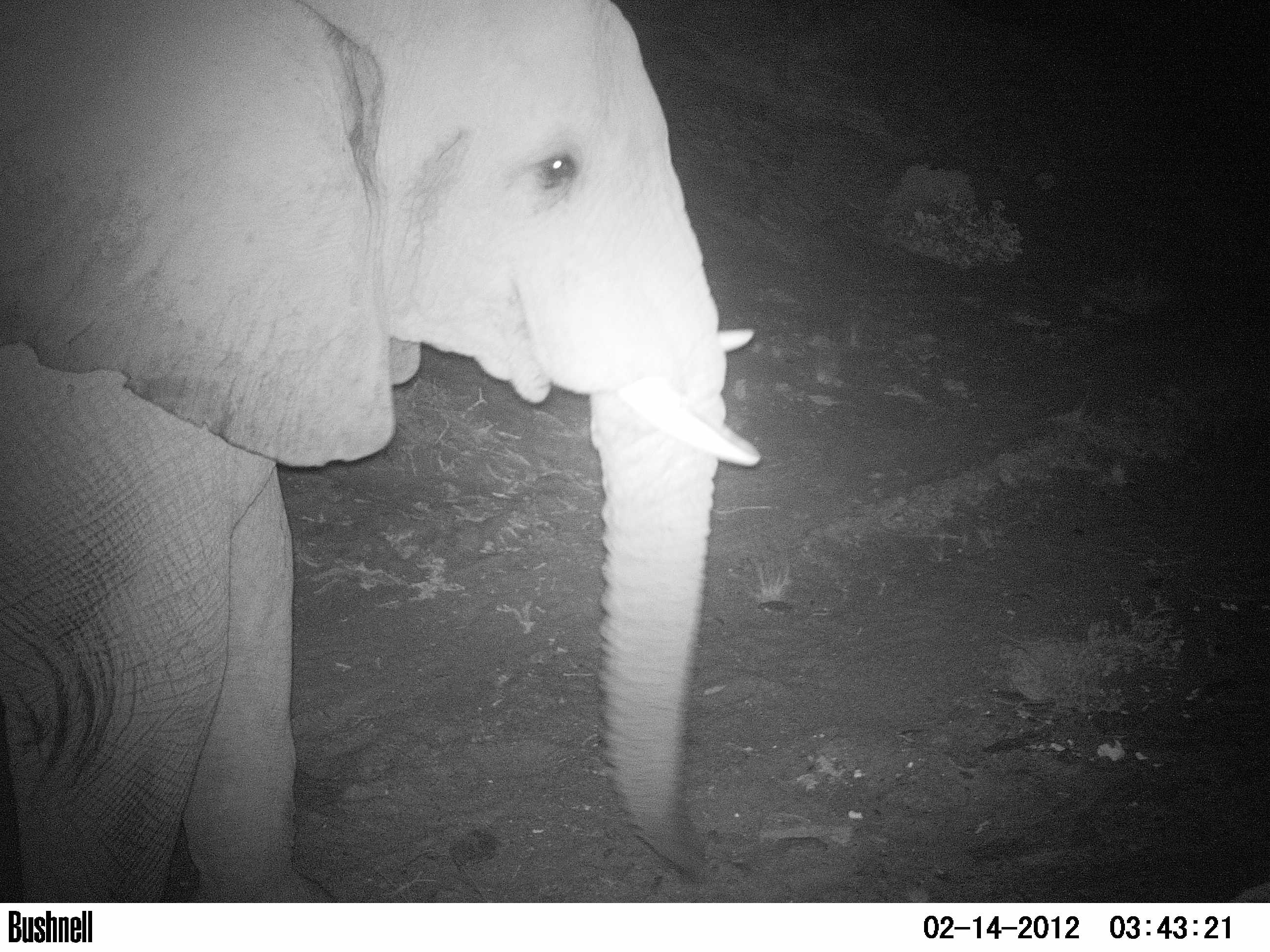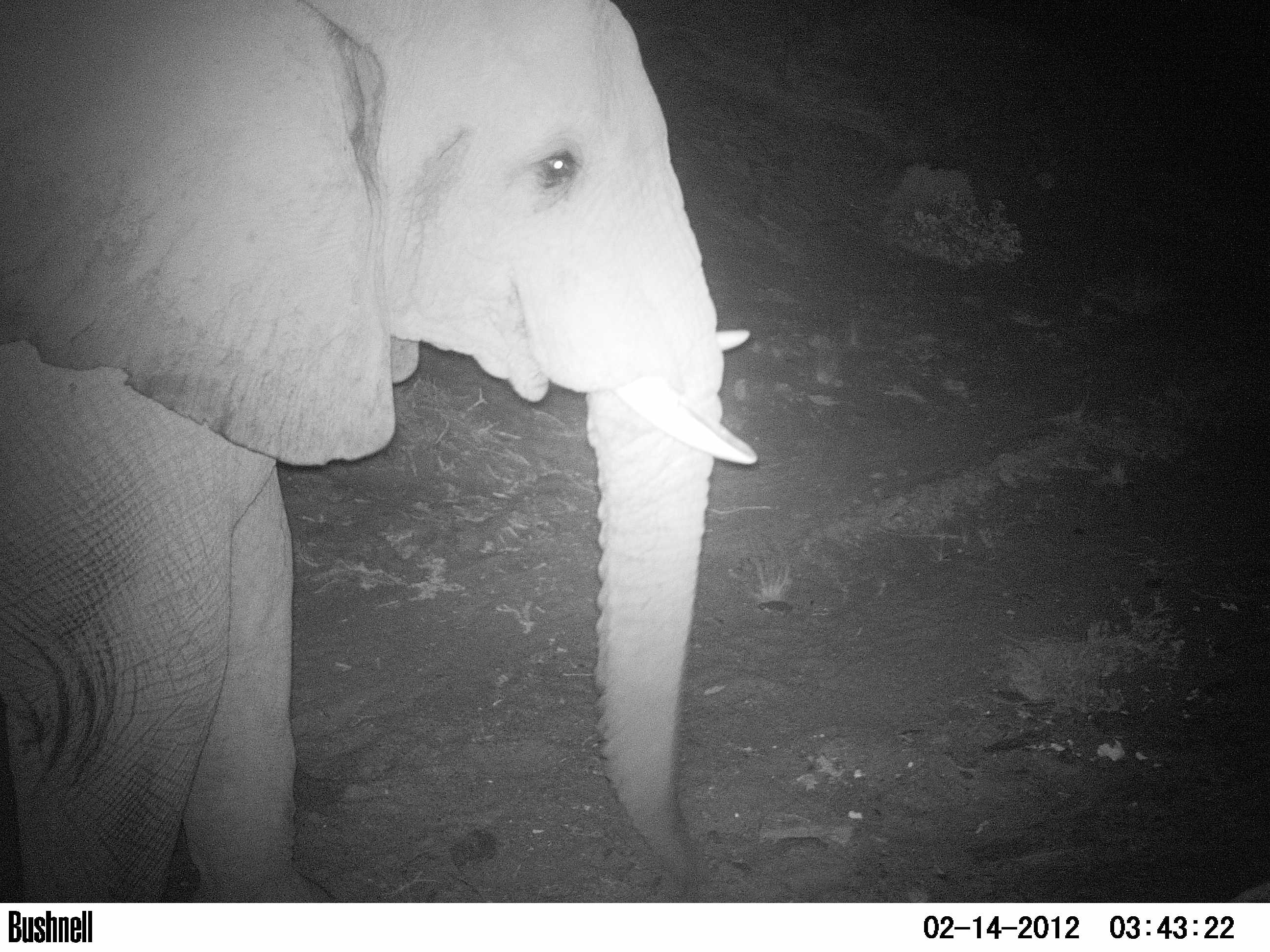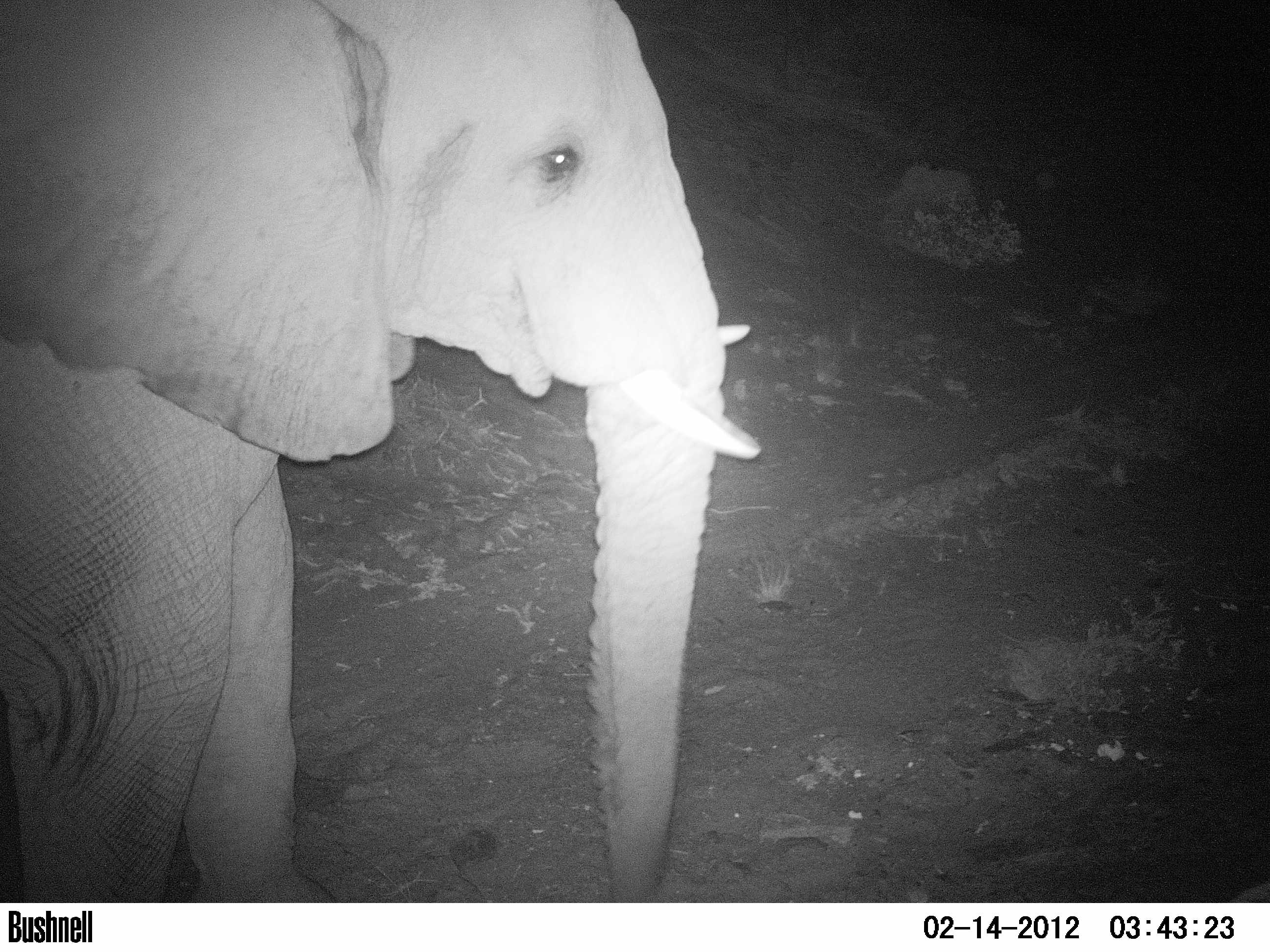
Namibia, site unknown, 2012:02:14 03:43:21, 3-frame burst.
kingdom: Animalia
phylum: Chordata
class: Mammalia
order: Proboscidea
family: Elephantidae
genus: Loxodonta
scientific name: Loxodonta africana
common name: african elephant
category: loxodanta africana